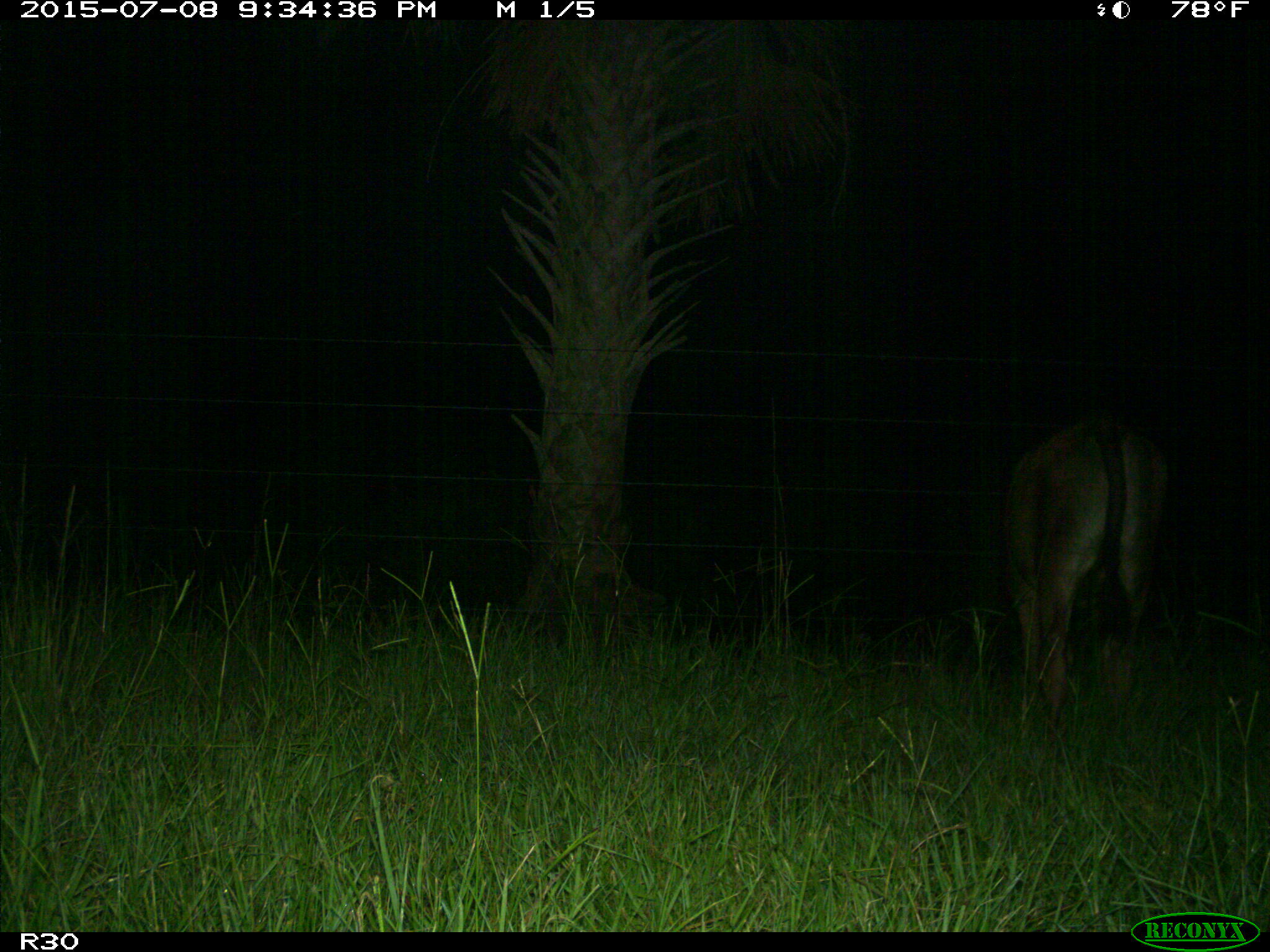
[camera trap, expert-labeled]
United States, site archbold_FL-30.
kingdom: Animalia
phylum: Chordata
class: Mammalia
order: Artiodactyla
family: Bovidae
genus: Bos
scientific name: Bos taurus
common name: domestic cow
Bos taurus (domestic cow).